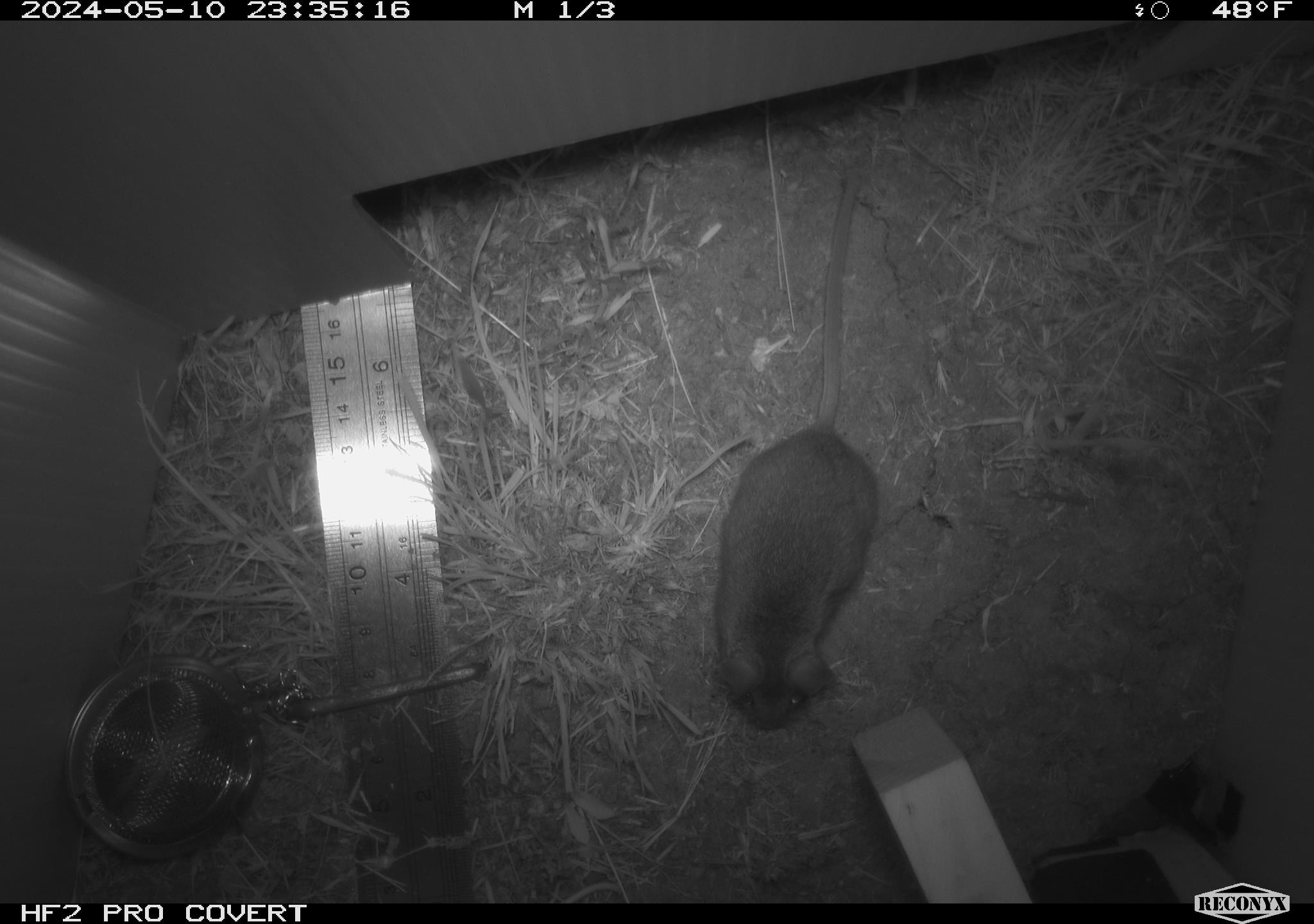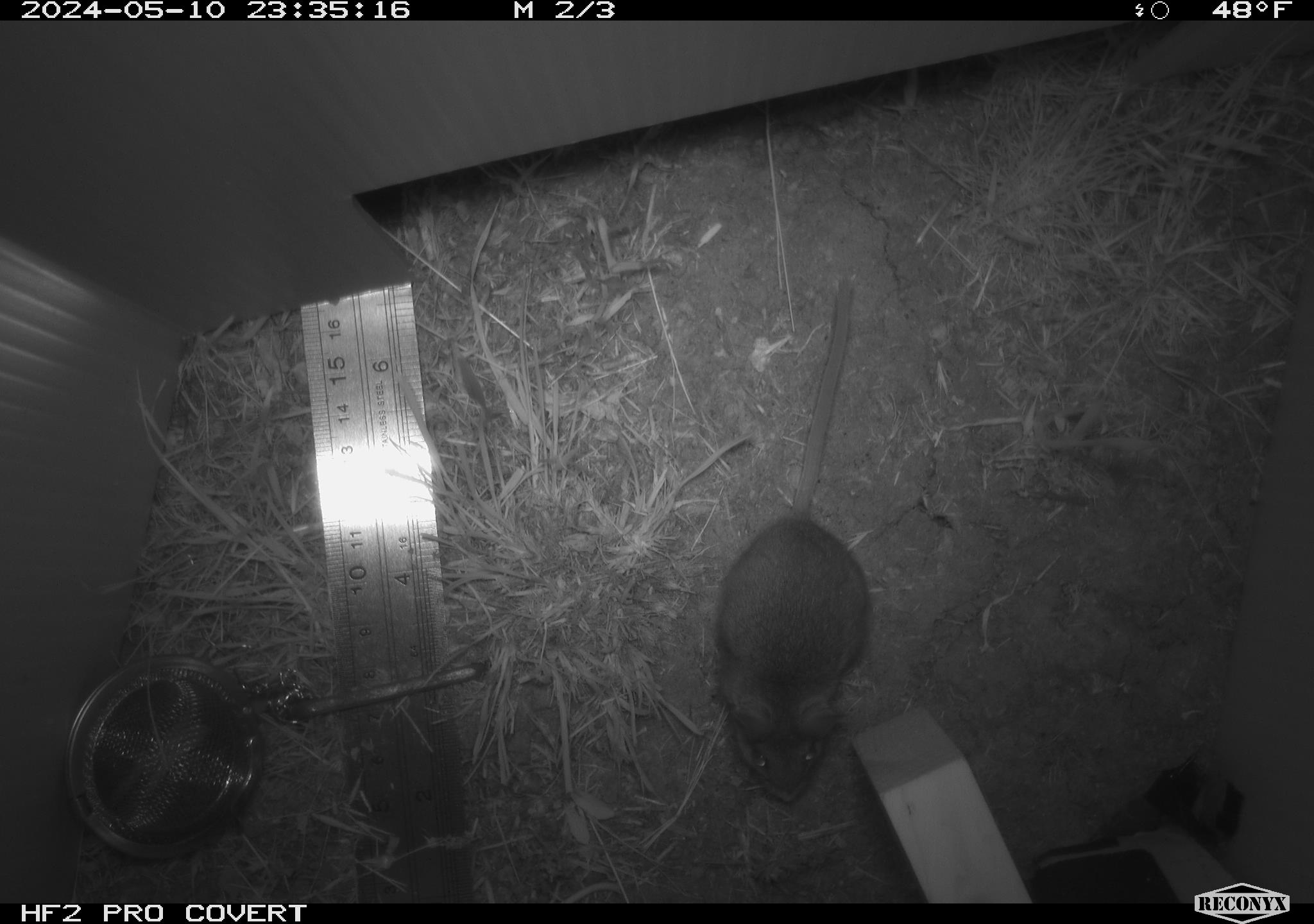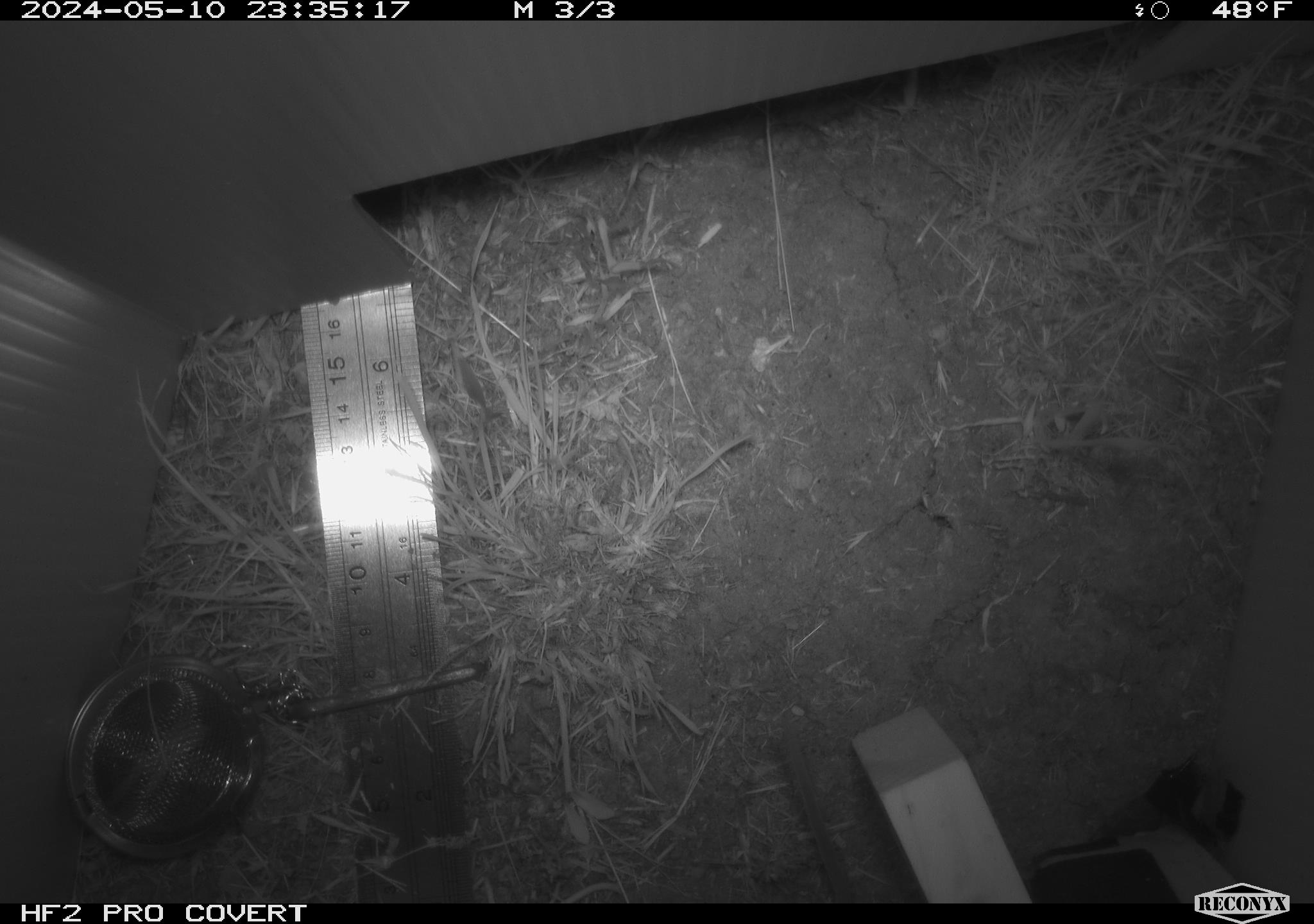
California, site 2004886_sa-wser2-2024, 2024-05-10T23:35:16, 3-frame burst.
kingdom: Animalia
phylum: Chordata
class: Mammalia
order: Rodentia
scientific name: Rodentia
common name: mouse species